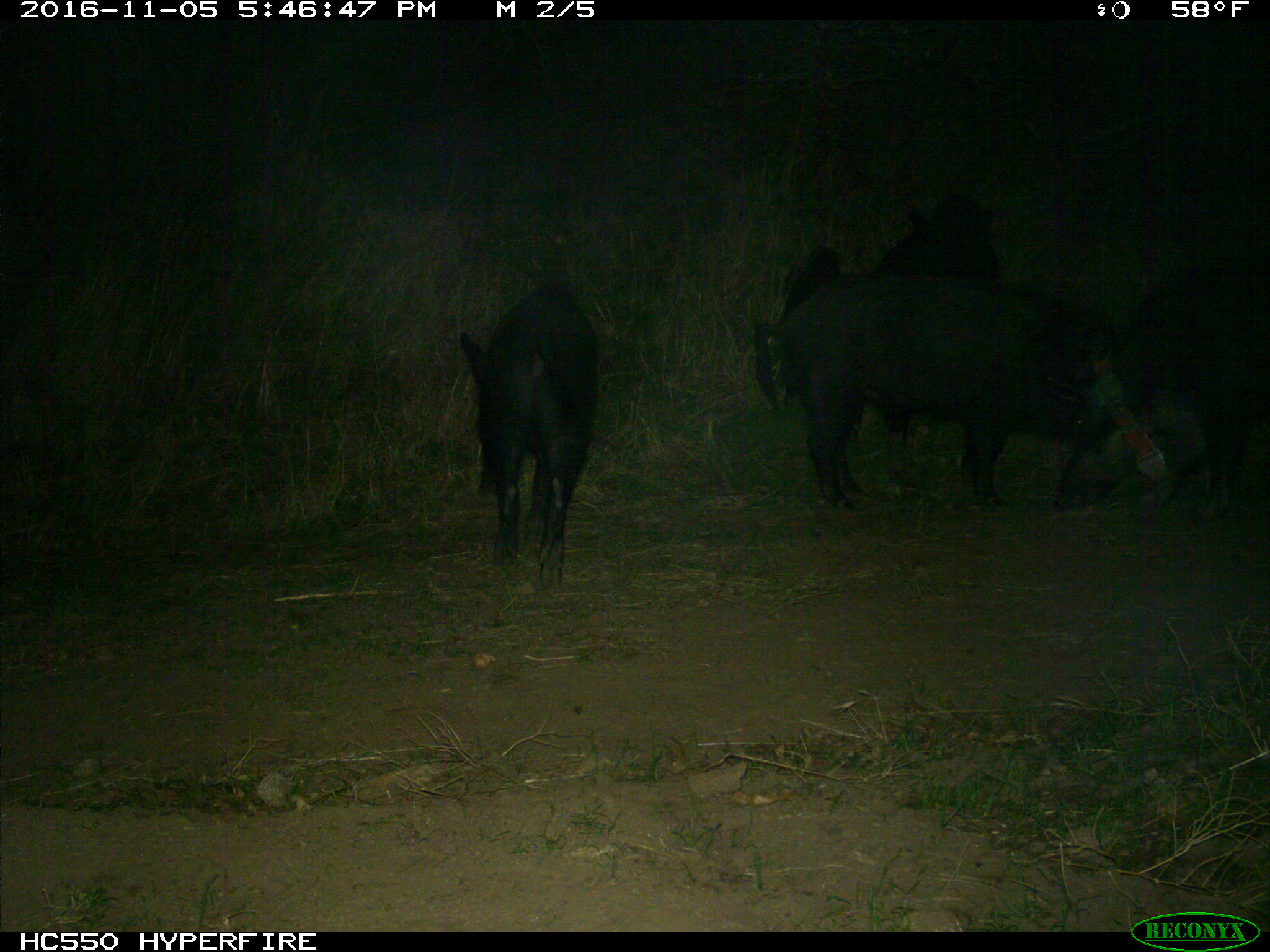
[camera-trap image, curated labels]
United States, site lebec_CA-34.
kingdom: Animalia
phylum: Chordata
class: Mammalia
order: Artiodactyla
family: Suidae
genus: Sus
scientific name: Sus scrofa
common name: wild boar